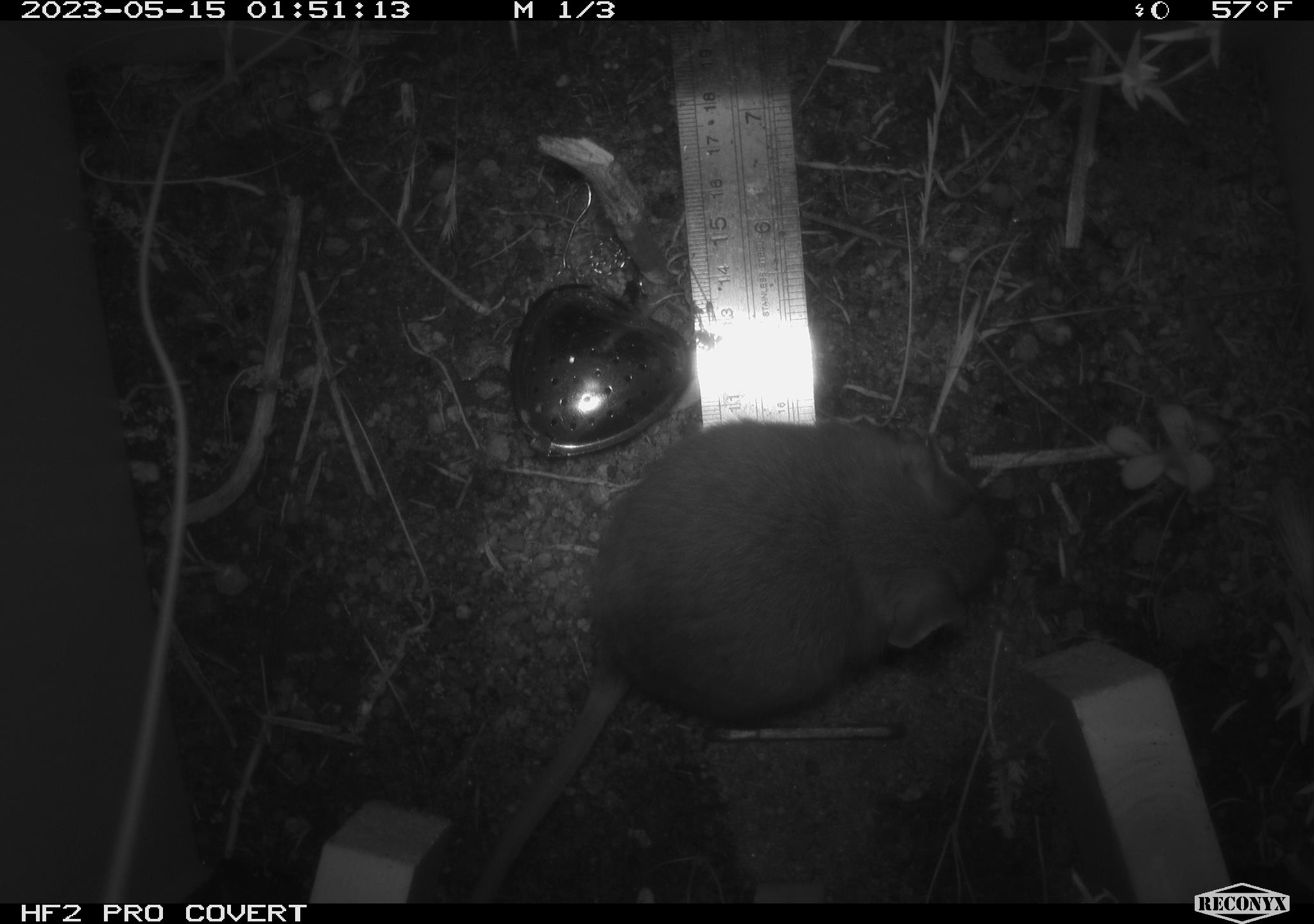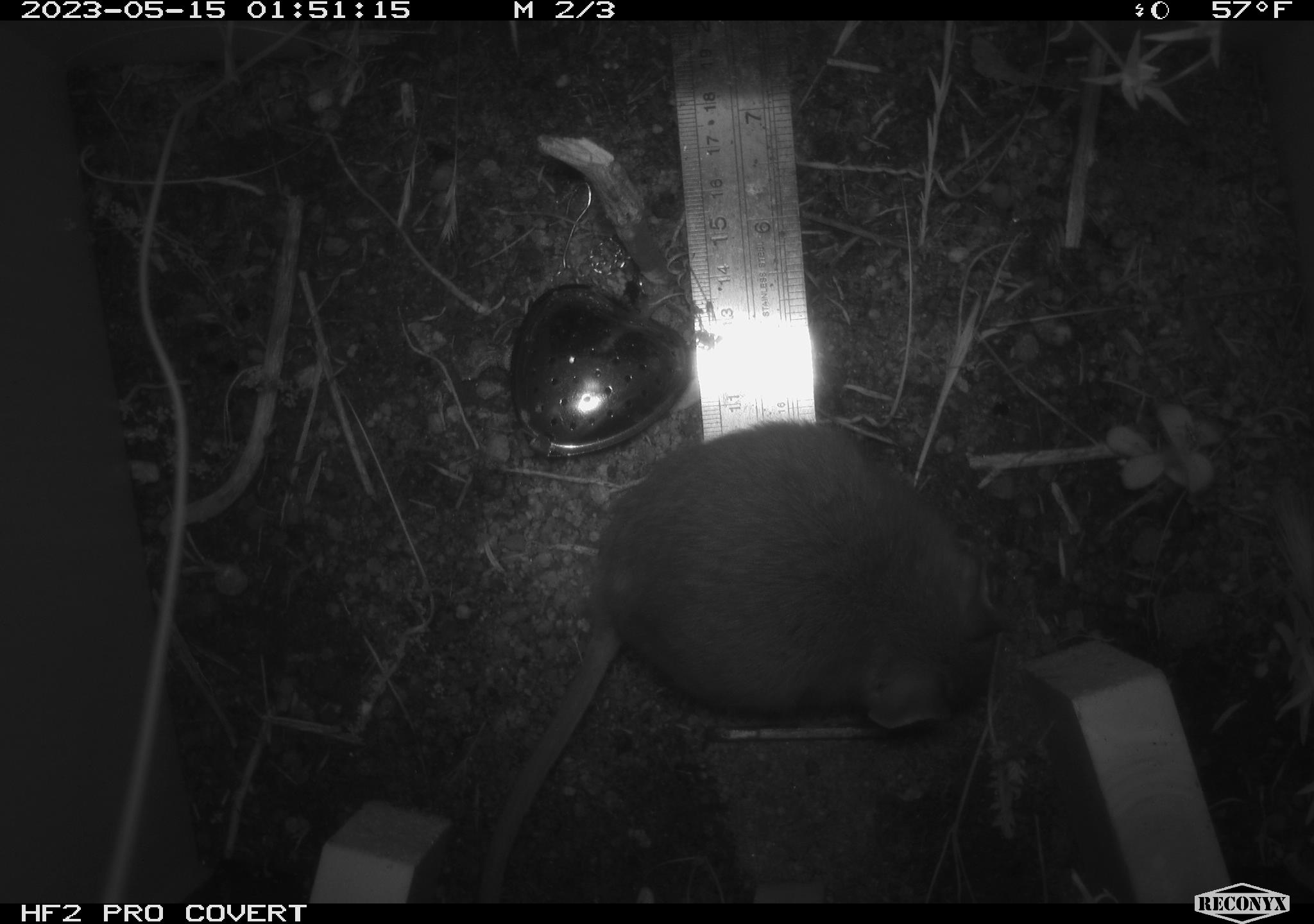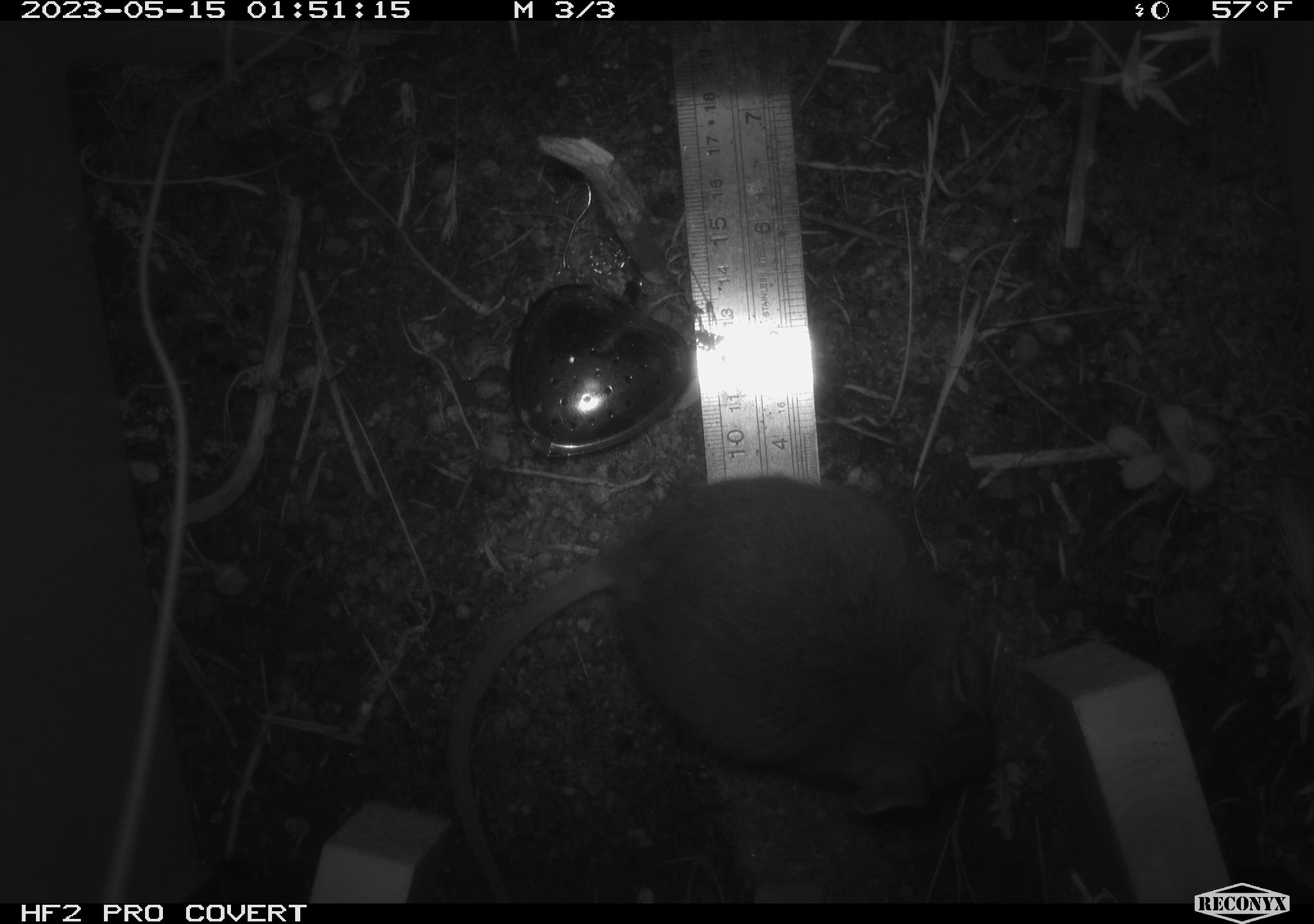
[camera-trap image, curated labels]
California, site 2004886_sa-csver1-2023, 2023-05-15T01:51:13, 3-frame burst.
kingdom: Animalia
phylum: Chordata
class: Mammalia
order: Rodentia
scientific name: Rodentia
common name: mouse species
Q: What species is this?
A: Mouse species (Rodentia).